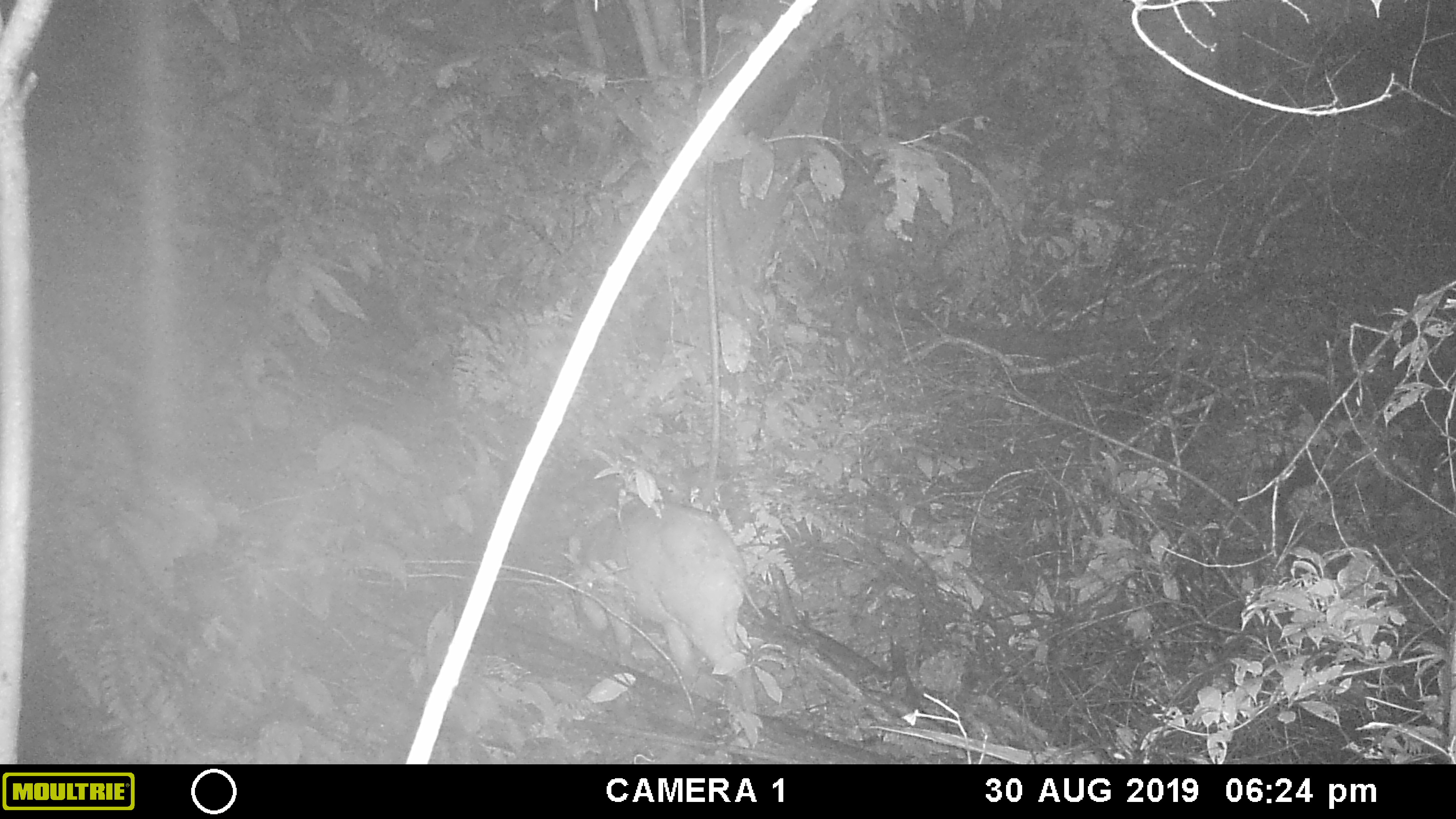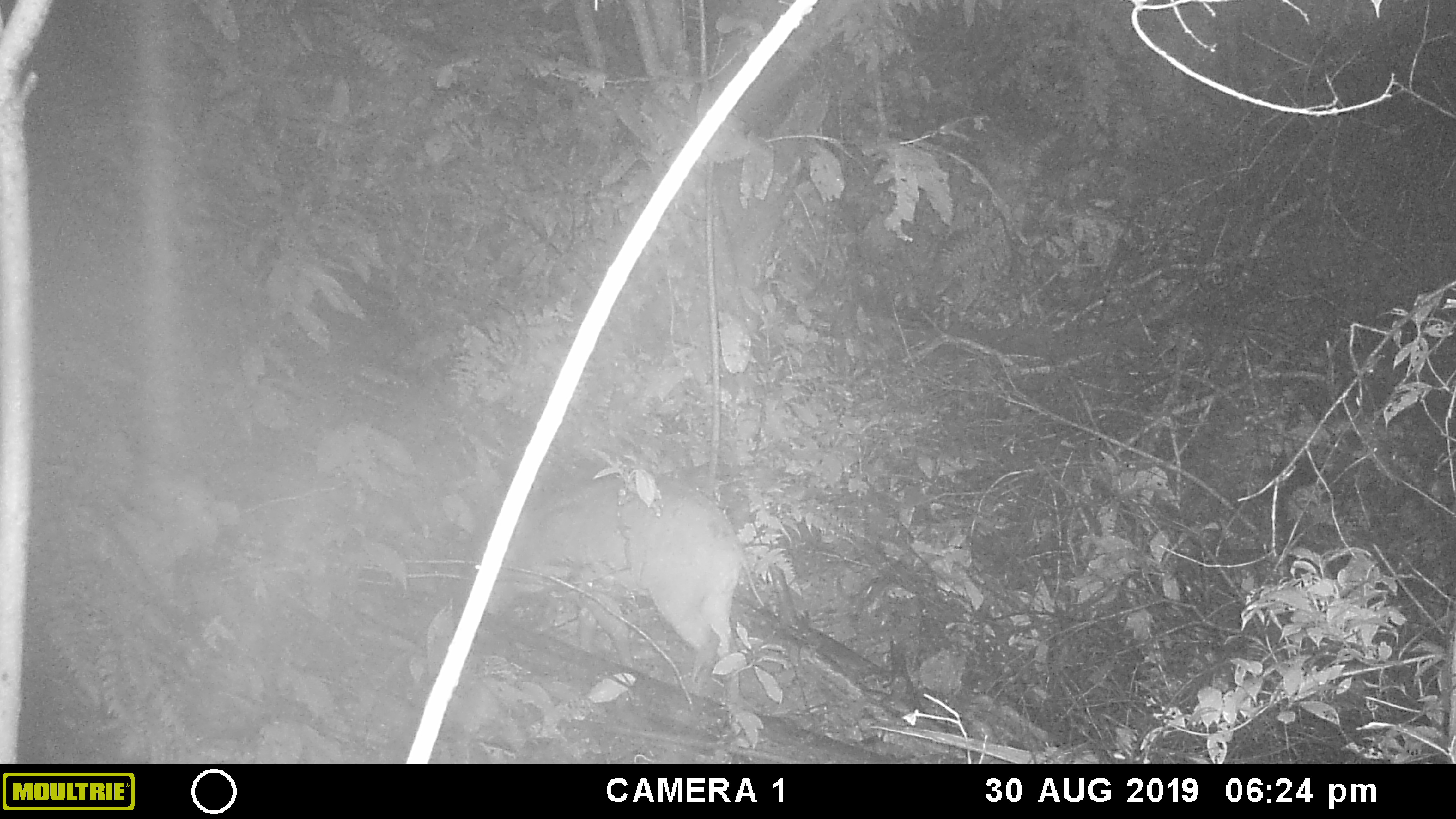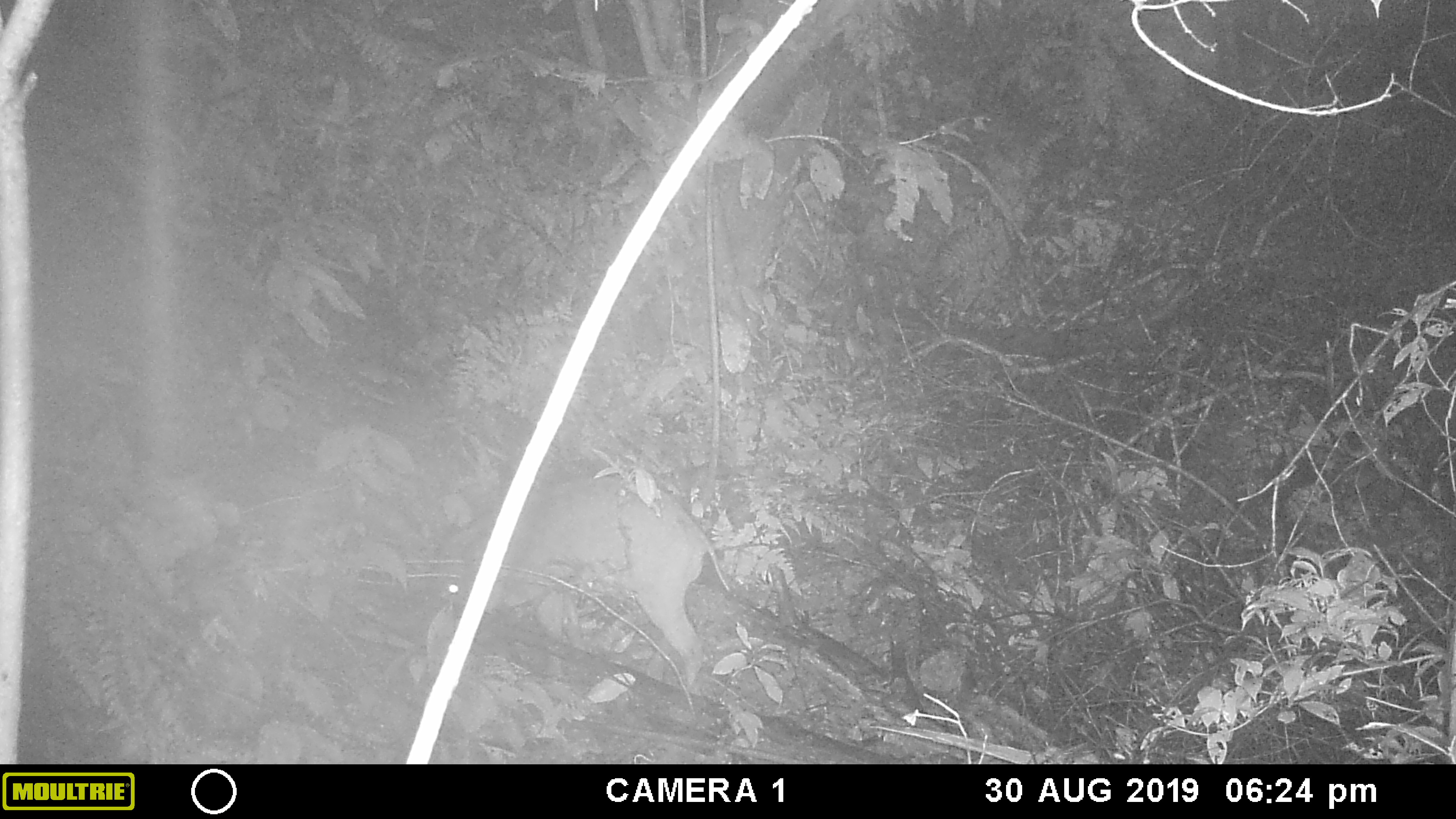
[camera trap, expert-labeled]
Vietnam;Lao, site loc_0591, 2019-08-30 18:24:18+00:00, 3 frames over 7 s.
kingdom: Animalia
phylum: Chordata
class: Mammalia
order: Artiodactyla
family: Suidae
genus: Sus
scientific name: Sus scrofa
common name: eurasian wild pig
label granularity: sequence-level